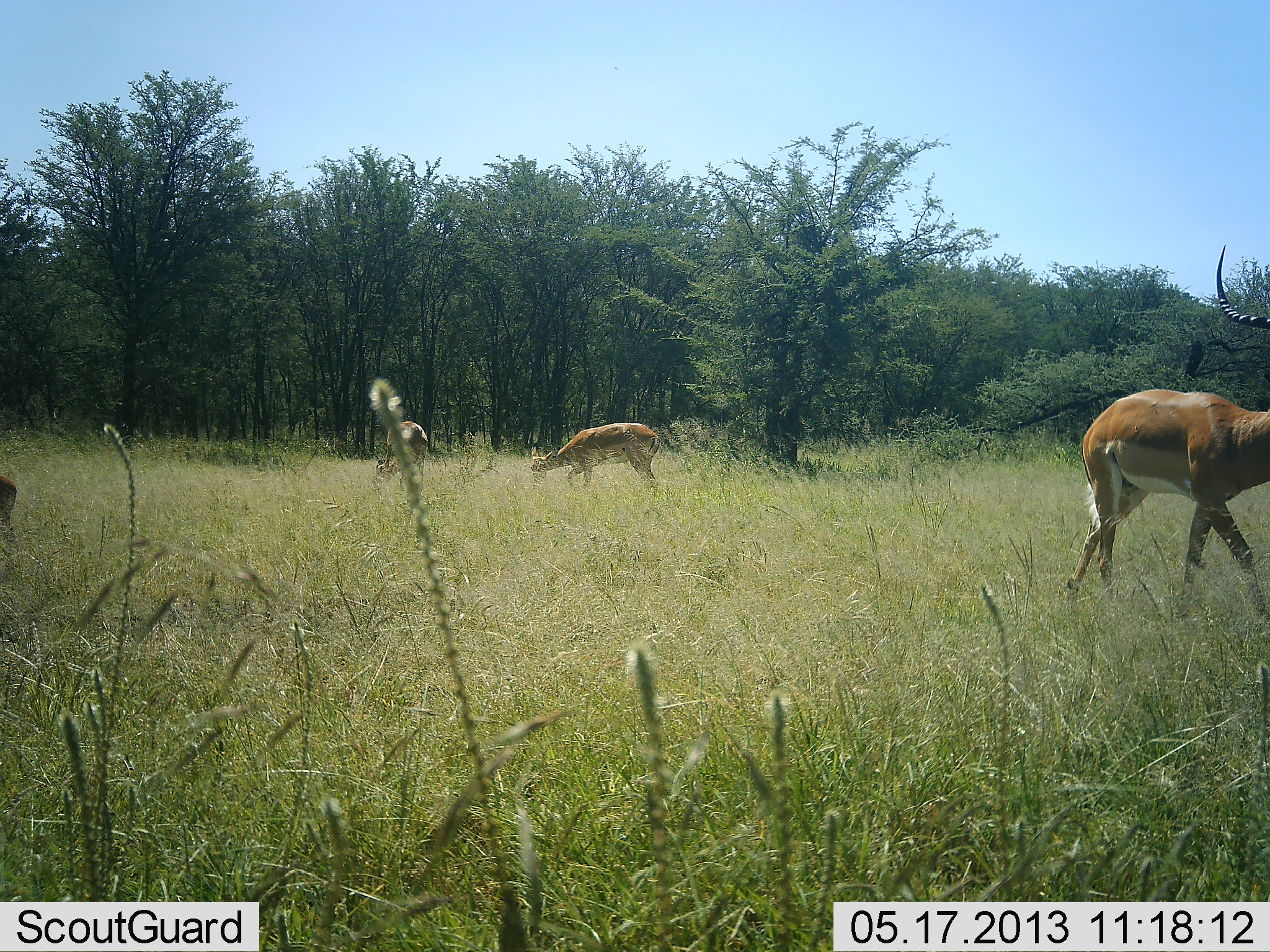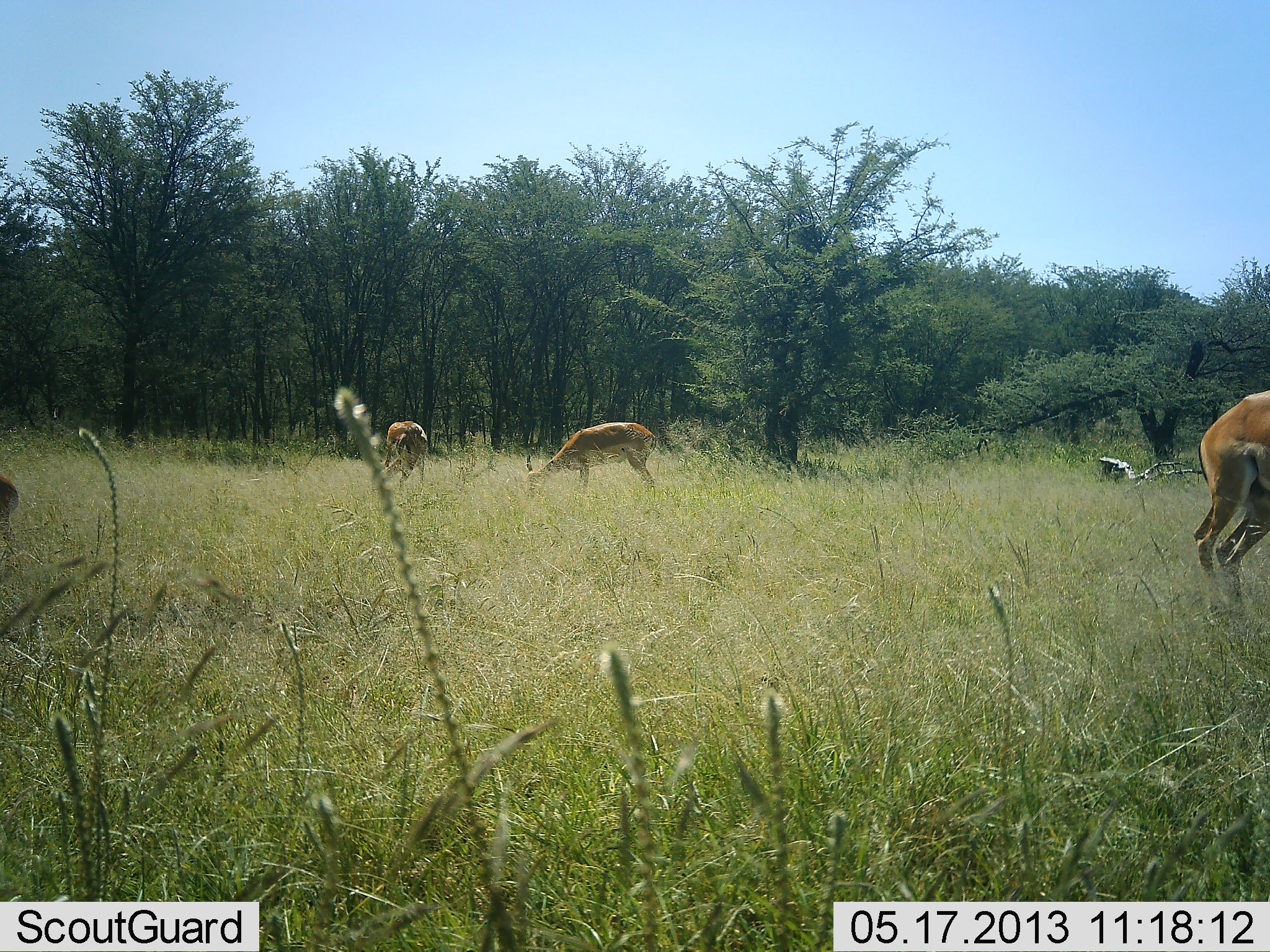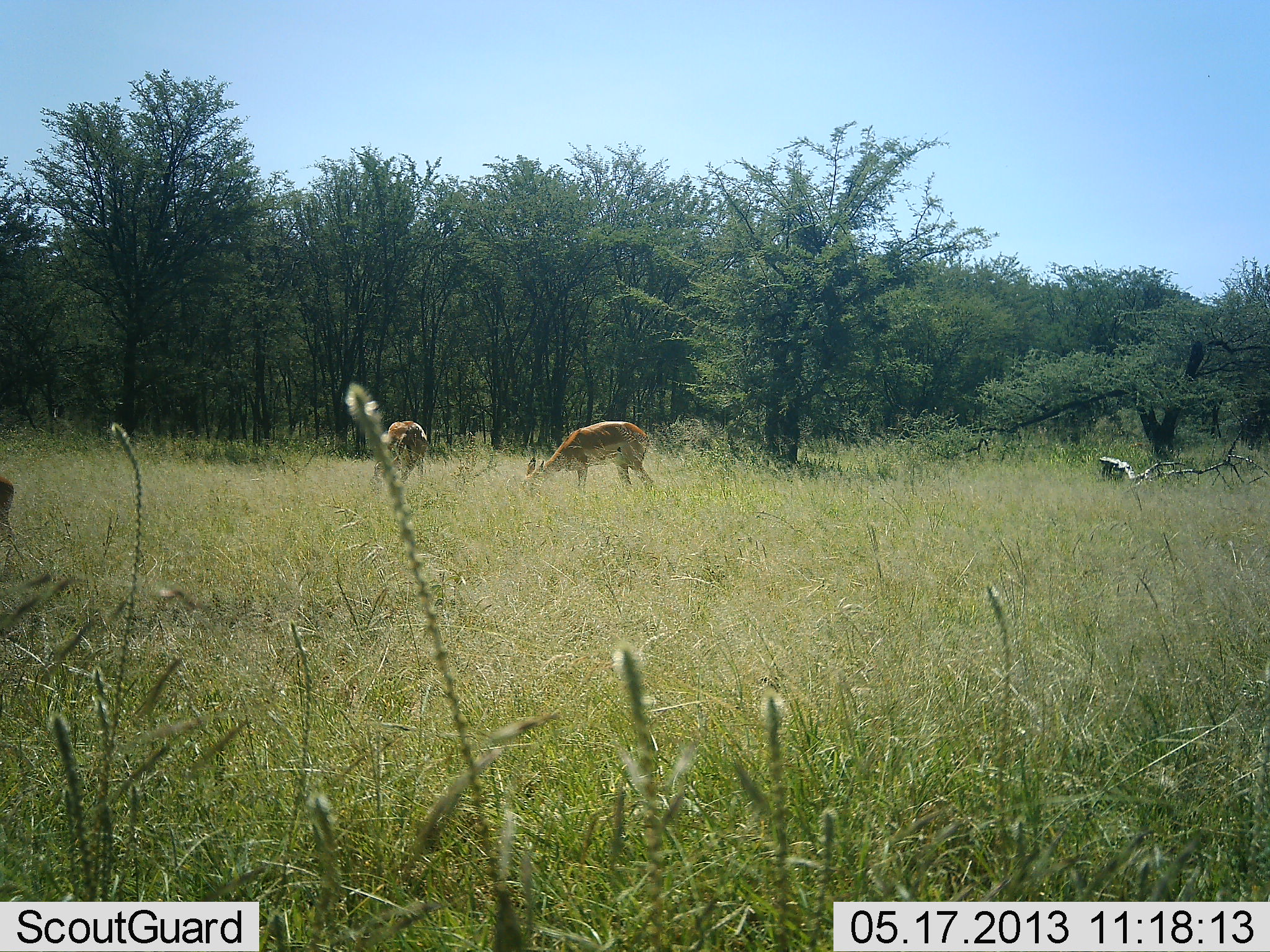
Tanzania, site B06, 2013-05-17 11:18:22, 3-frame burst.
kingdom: Animalia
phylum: Chordata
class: Mammalia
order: Artiodactyla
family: Bovidae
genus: Aepyceros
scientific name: Aepyceros melampus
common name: impala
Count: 4.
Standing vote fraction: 32%.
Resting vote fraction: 0%.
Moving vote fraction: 79%.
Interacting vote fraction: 0%.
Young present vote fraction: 5%.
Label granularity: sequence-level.